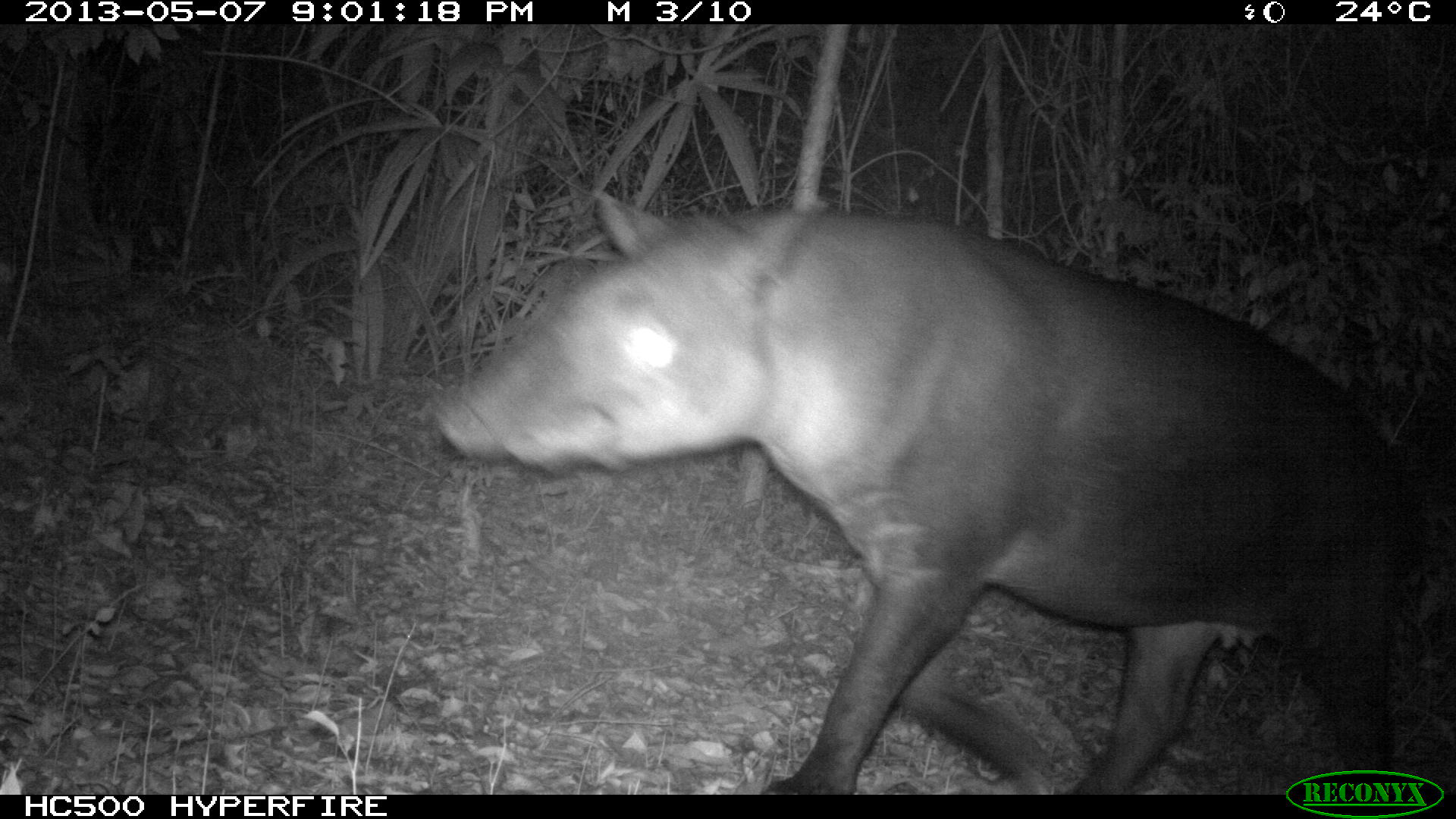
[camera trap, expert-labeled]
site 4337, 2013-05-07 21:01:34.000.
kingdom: Animalia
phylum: Chordata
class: Mammalia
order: Perissodactyla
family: Tapiridae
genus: Tapirus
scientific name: Tapirus bairdii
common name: baird's tapir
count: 2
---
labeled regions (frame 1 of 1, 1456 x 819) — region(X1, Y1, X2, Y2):
tapirus bairdii: region(430, 188, 1422, 794)